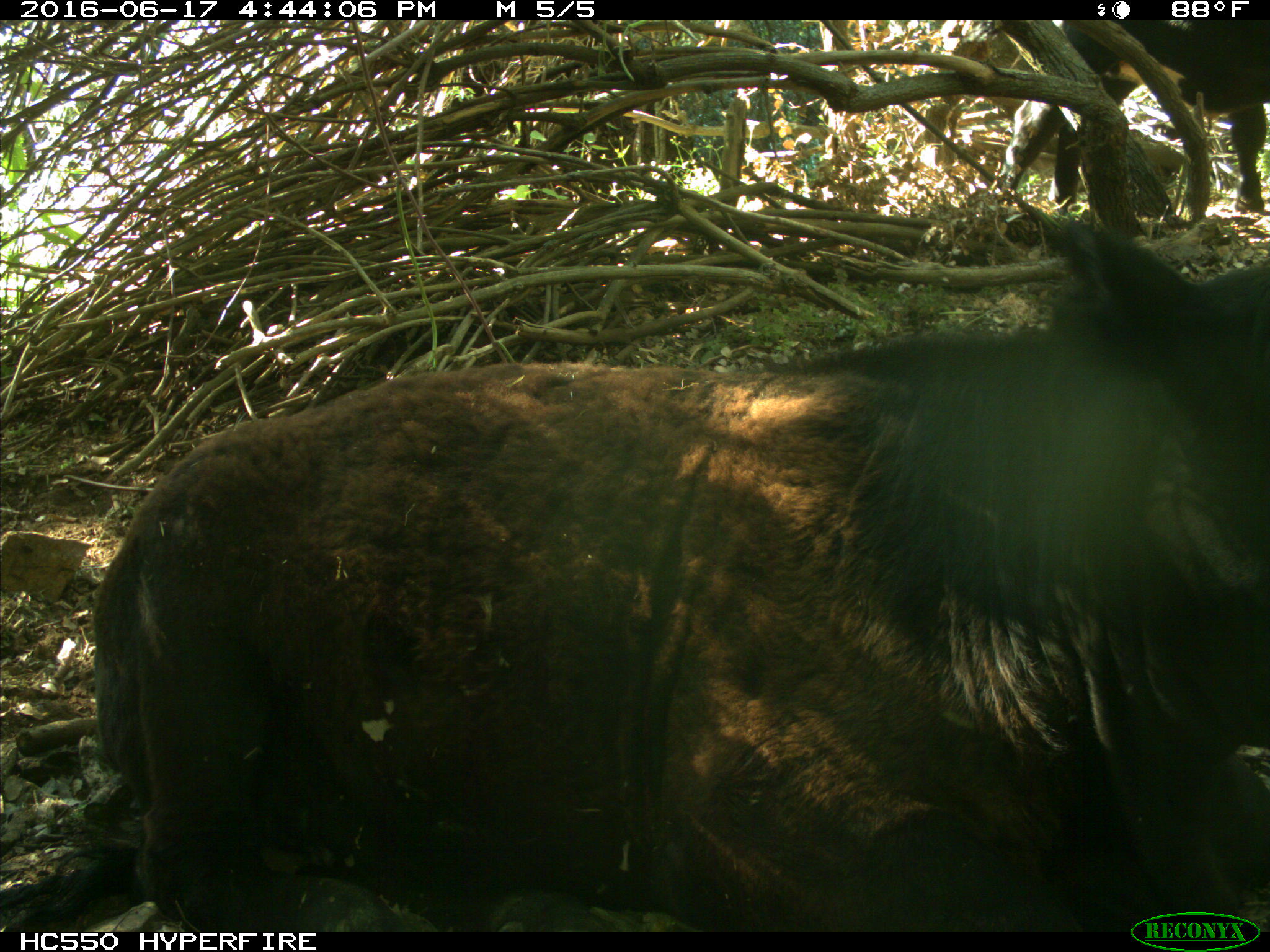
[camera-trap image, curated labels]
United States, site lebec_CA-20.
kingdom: Animalia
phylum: Chordata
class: Mammalia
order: Artiodactyla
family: Bovidae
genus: Bos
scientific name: Bos taurus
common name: domestic cow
Bos taurus (domestic cow).